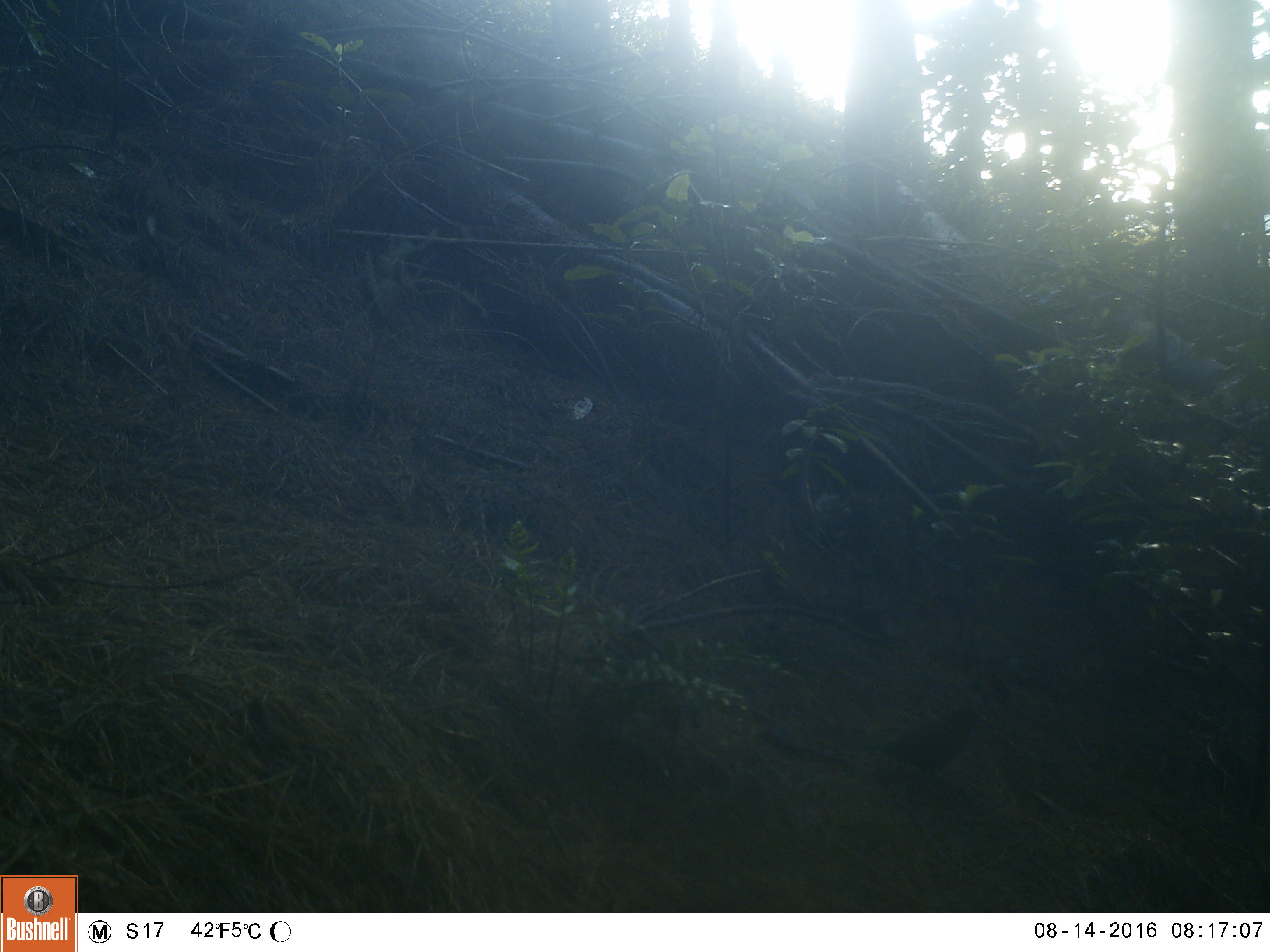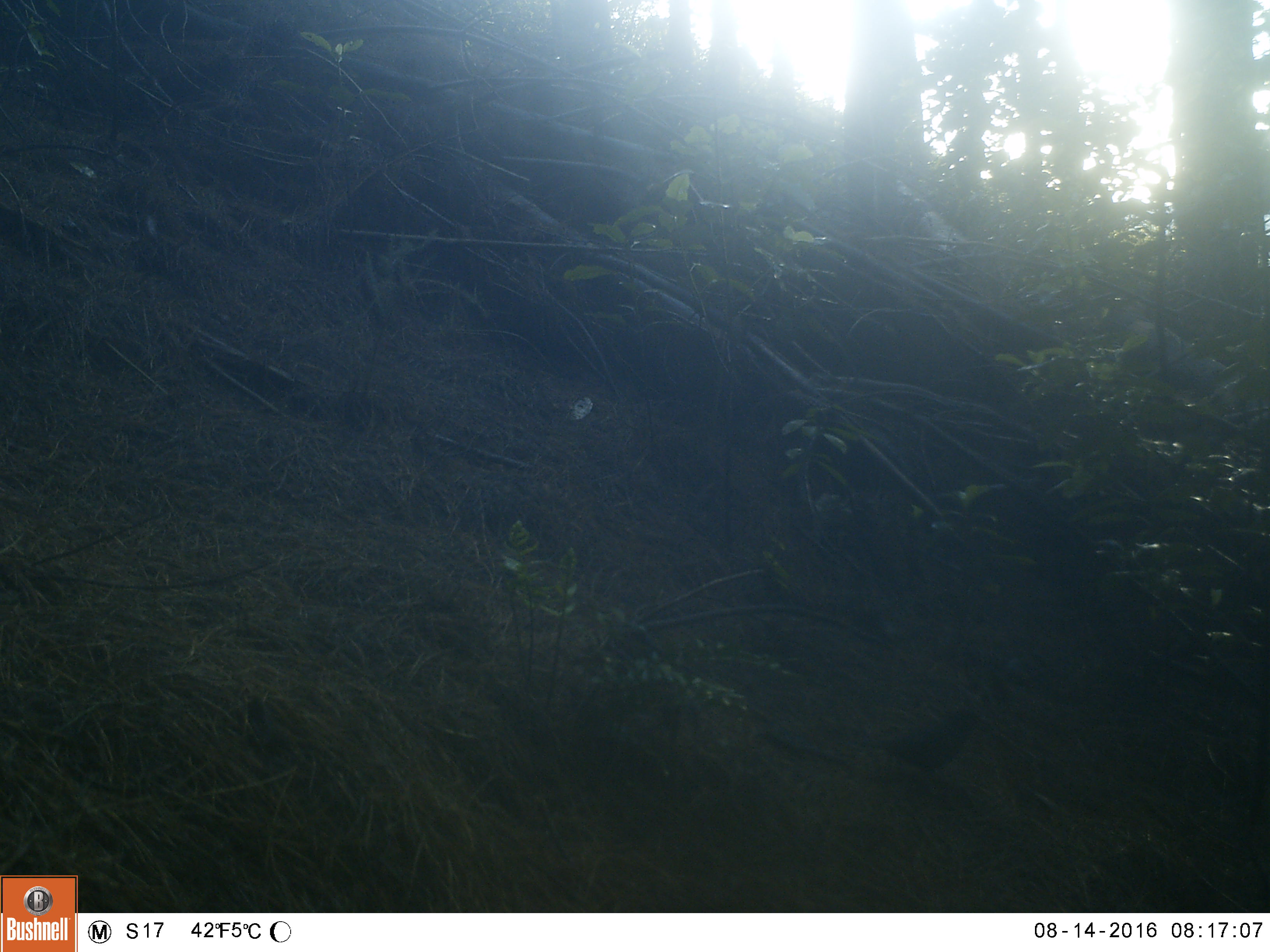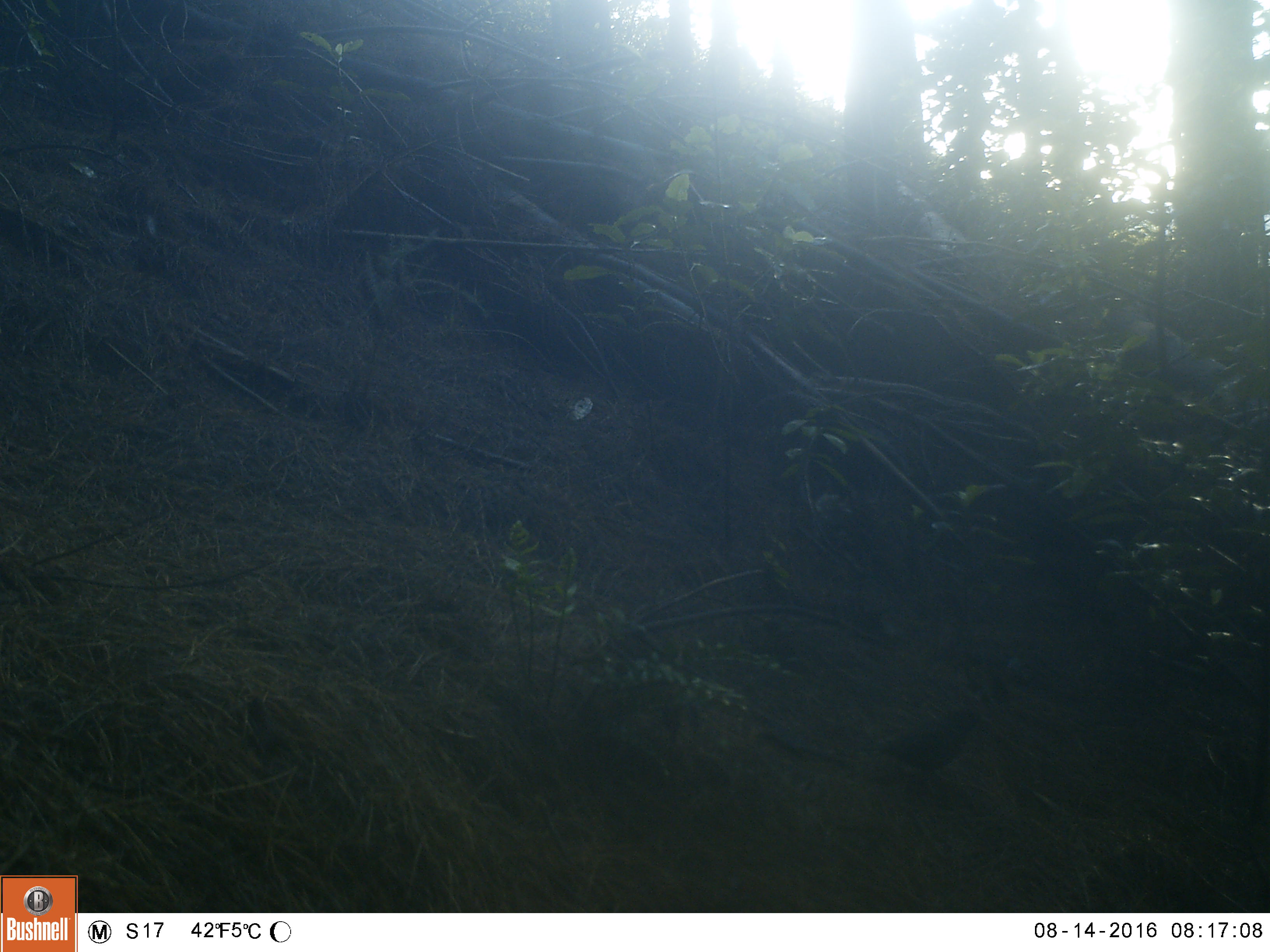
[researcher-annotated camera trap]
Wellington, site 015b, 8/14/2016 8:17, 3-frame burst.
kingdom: Animalia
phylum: Chordata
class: Aves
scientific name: Aves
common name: bird